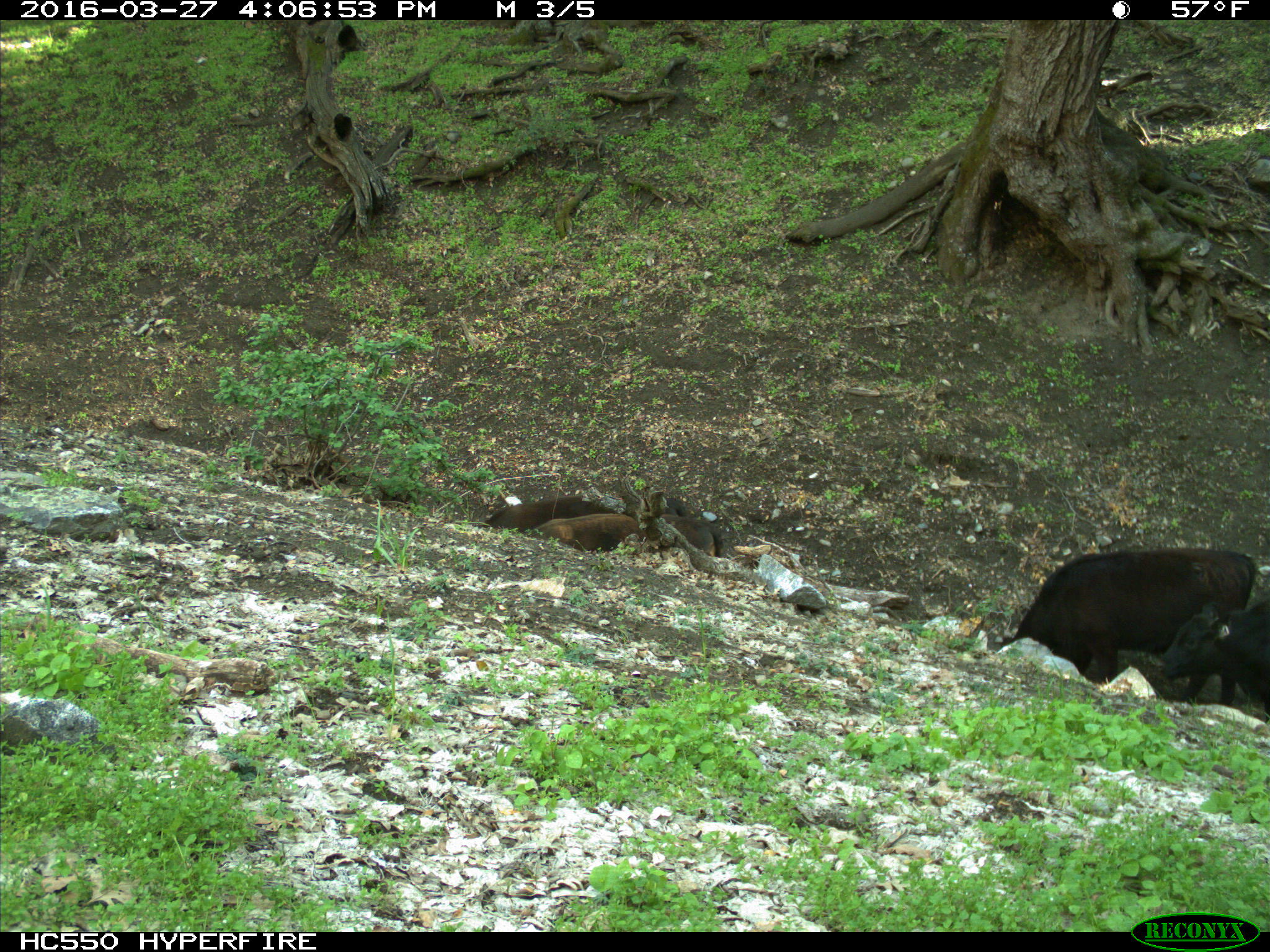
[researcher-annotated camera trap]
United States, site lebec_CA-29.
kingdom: Animalia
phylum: Chordata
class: Mammalia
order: Artiodactyla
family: Bovidae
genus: Bos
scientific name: Bos taurus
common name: domestic cow